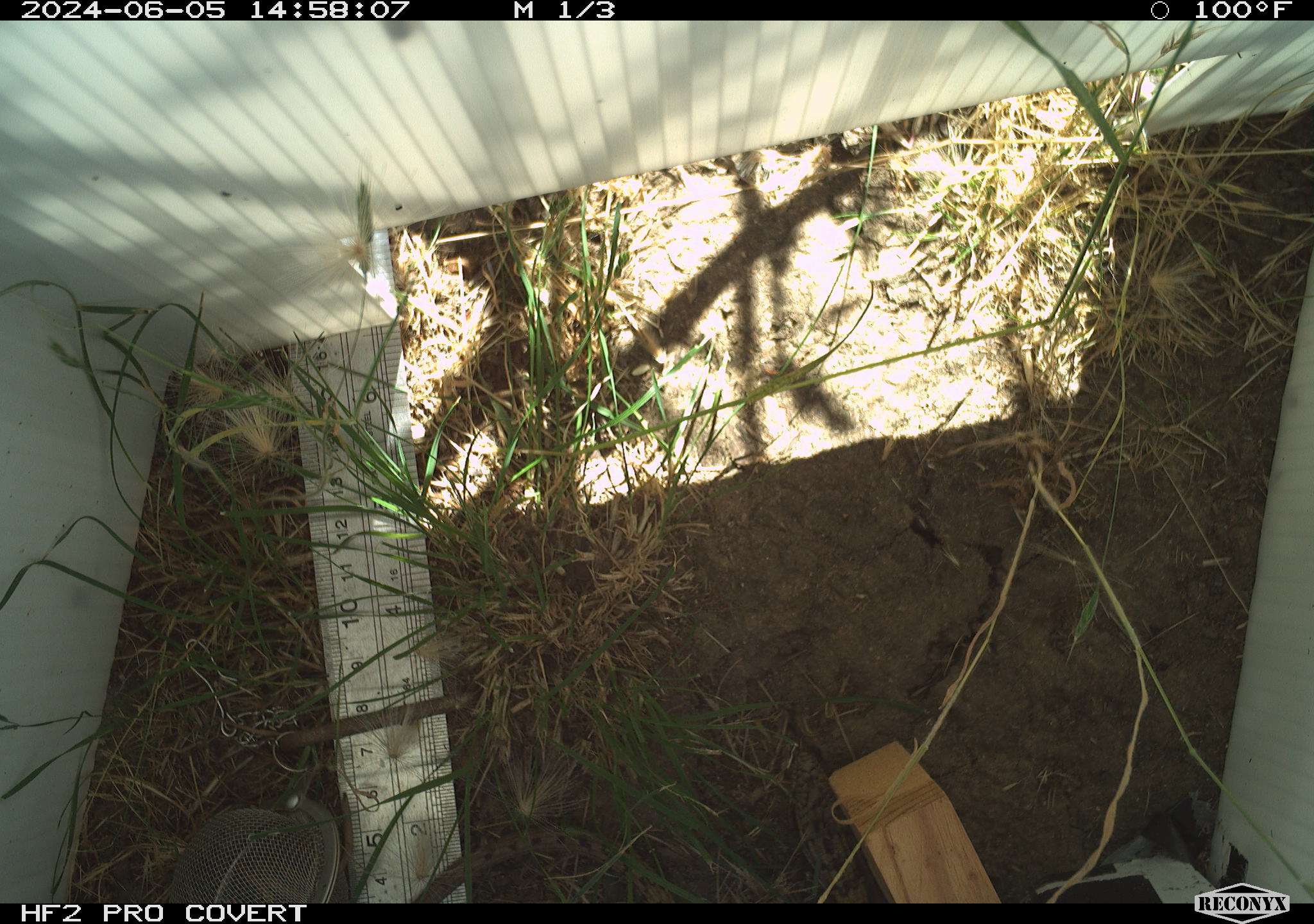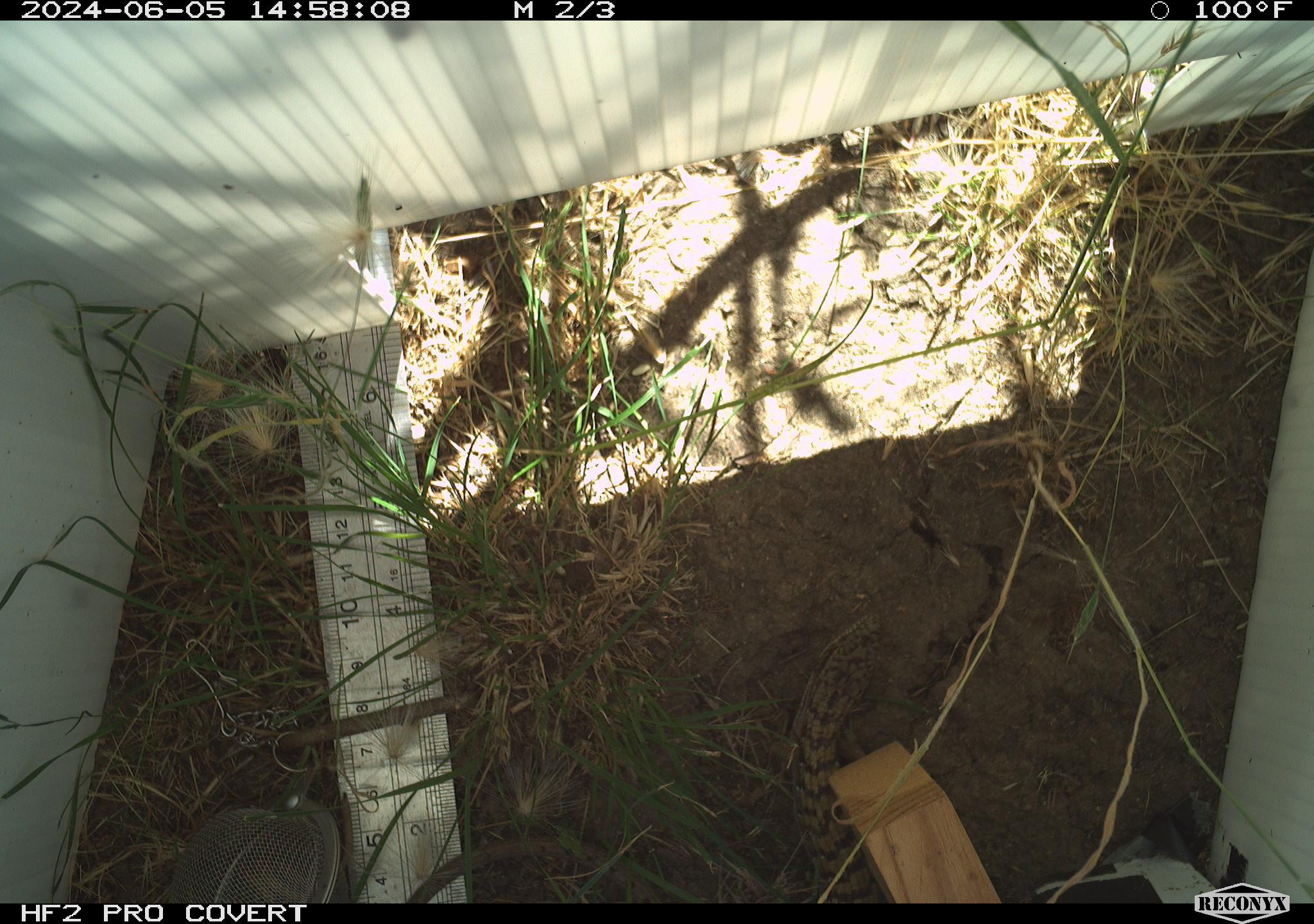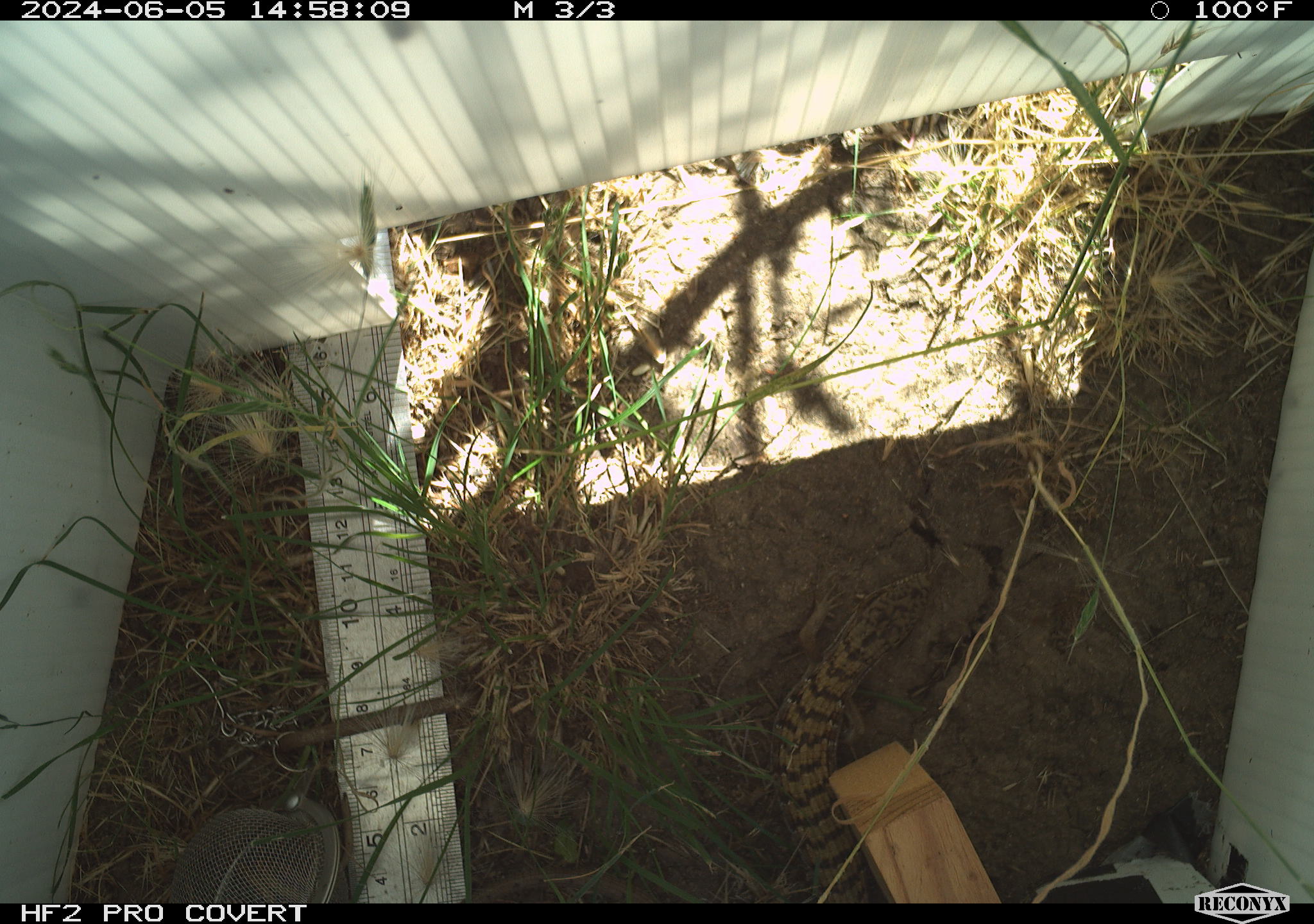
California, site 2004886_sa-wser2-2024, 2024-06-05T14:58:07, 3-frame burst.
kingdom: Animalia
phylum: Chordata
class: Reptilia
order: Squamata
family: Anguidae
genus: Elgaria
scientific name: Elgaria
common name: alligator lizards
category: elgaria species